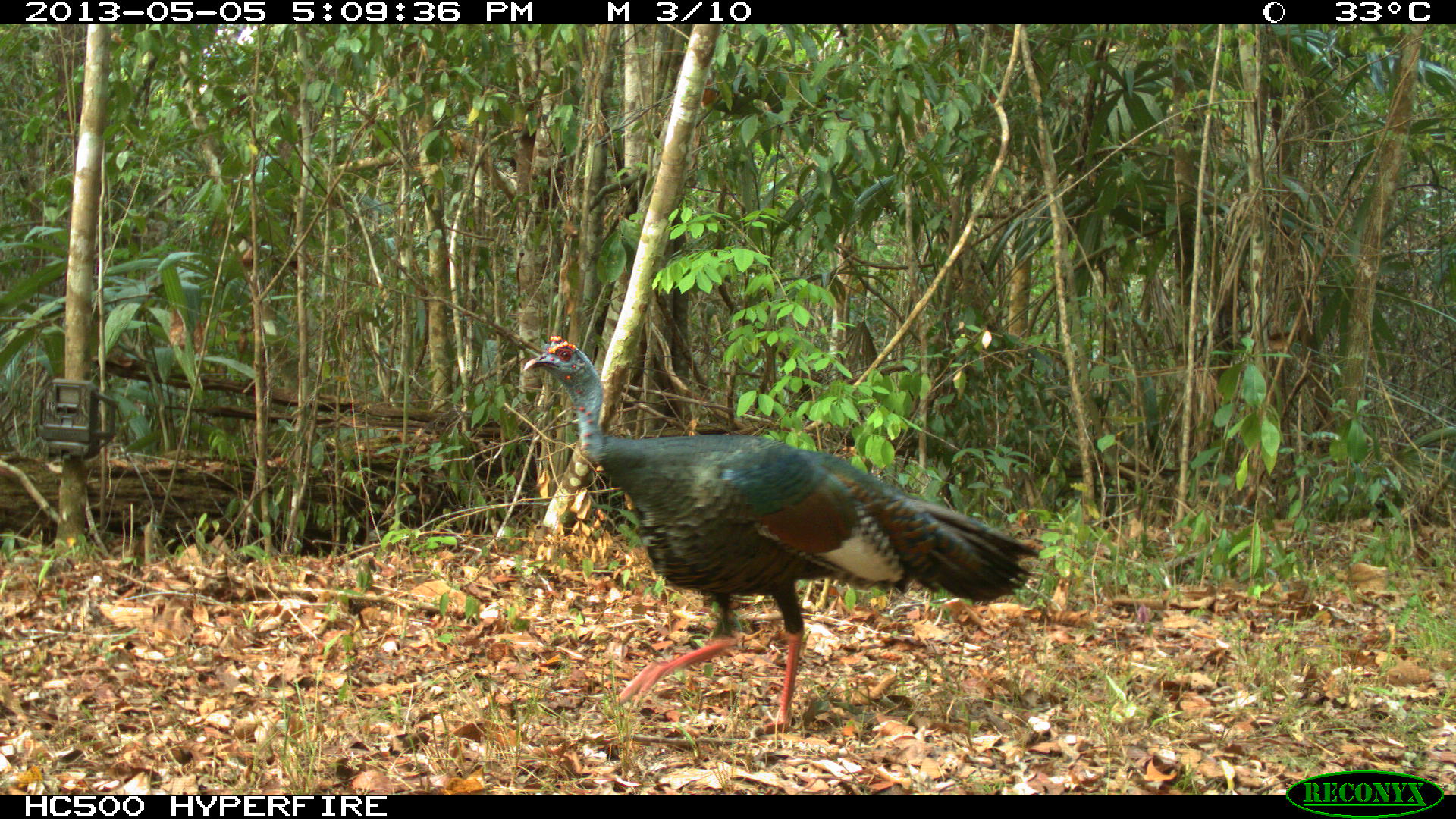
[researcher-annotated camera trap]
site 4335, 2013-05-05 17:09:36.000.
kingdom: Animalia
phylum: Chordata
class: Aves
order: Galliformes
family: Phasianidae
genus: Meleagris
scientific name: Meleagris ocellata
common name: ocellated turkey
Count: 1.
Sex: male.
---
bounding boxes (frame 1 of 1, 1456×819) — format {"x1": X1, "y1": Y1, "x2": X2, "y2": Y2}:
meleagris ocellata: {"x1": 522, "y1": 334, "x2": 1039, "y2": 734}; {"x1": 997, "y1": 738, "x2": 1005, "y2": 745}